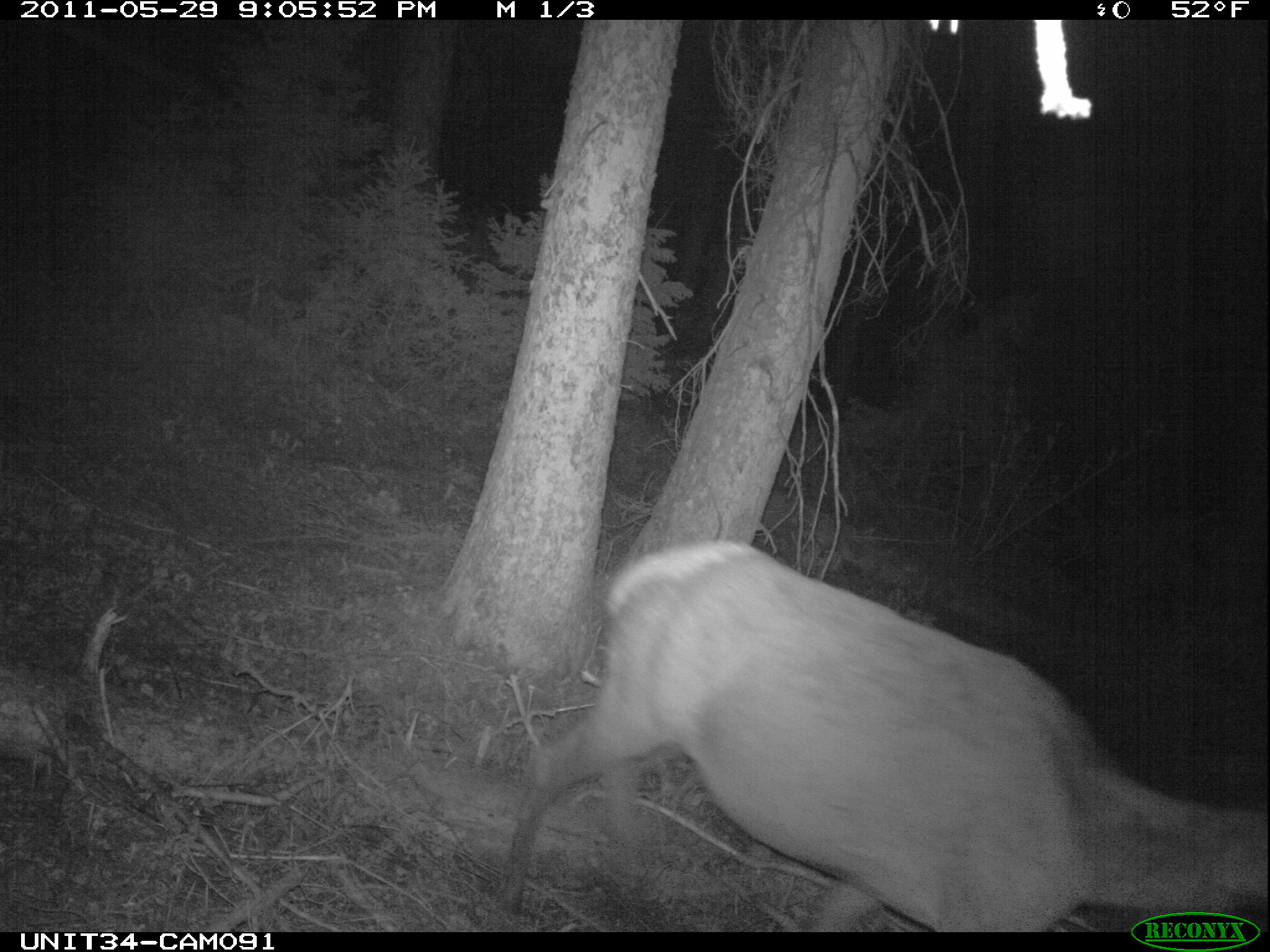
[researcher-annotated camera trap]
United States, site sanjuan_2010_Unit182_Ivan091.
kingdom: Animalia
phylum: Chordata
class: Mammalia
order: Artiodactyla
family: Cervidae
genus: Cervus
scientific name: Cervus elaphus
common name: red deer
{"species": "Cervus elaphus (red deer)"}